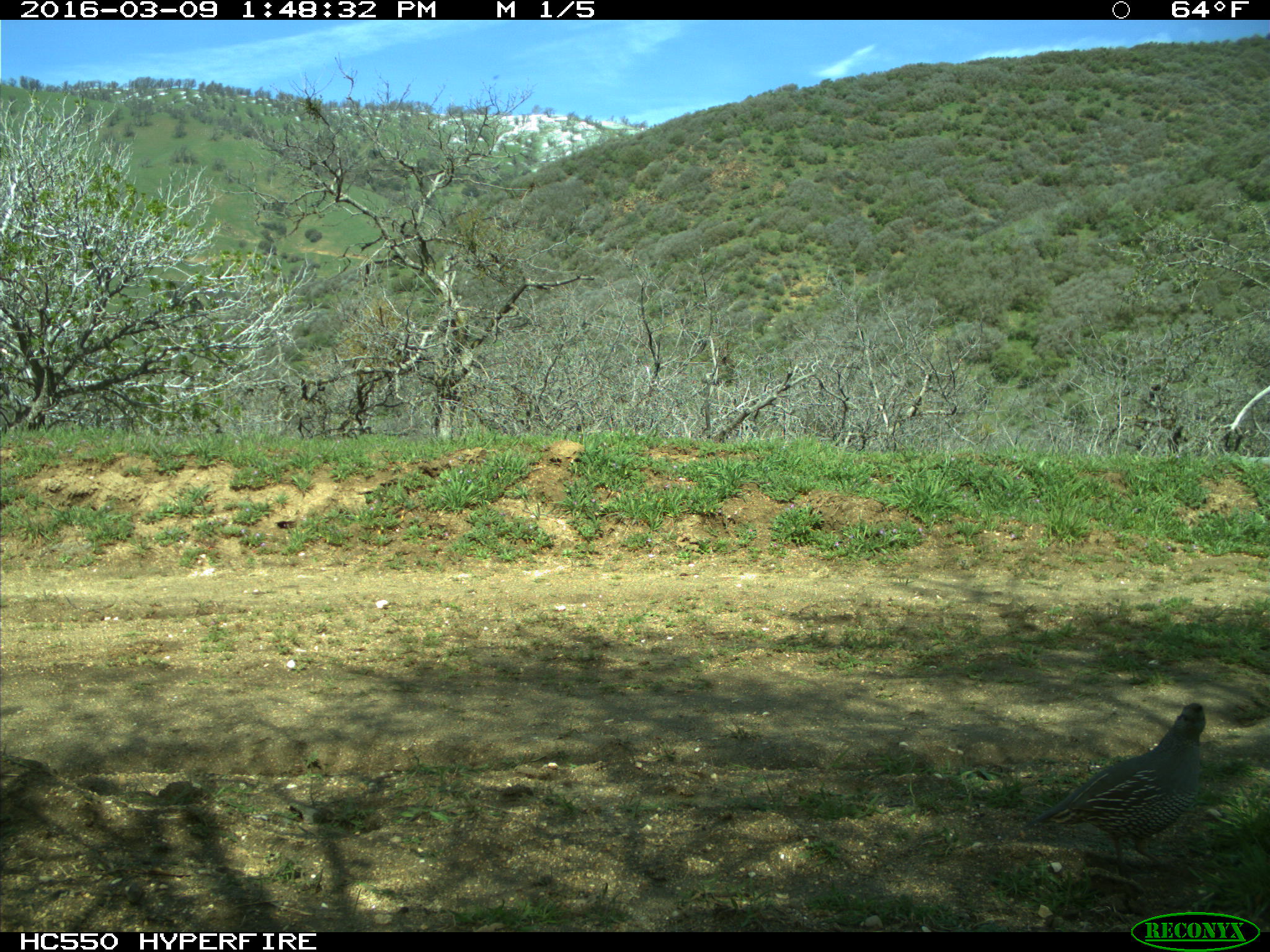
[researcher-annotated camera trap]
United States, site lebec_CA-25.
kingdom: Animalia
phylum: Chordata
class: Aves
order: Galliformes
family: Odontophoridae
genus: Callipepla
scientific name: Callipepla californica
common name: california quail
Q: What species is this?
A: Callipepla californica (california quail).